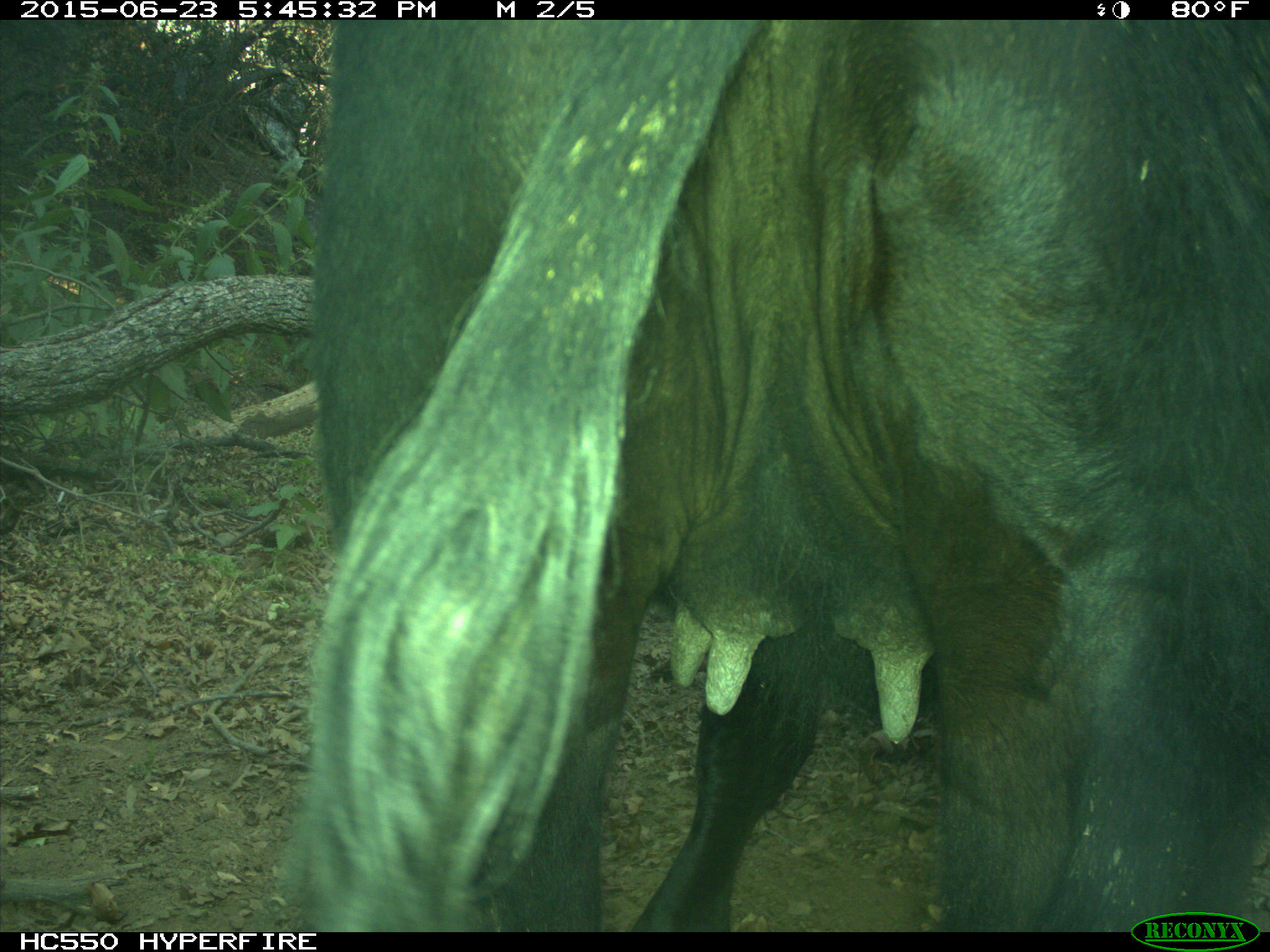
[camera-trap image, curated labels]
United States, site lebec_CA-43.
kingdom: Animalia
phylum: Chordata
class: Mammalia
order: Artiodactyla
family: Bovidae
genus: Bos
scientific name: Bos taurus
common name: domestic cow